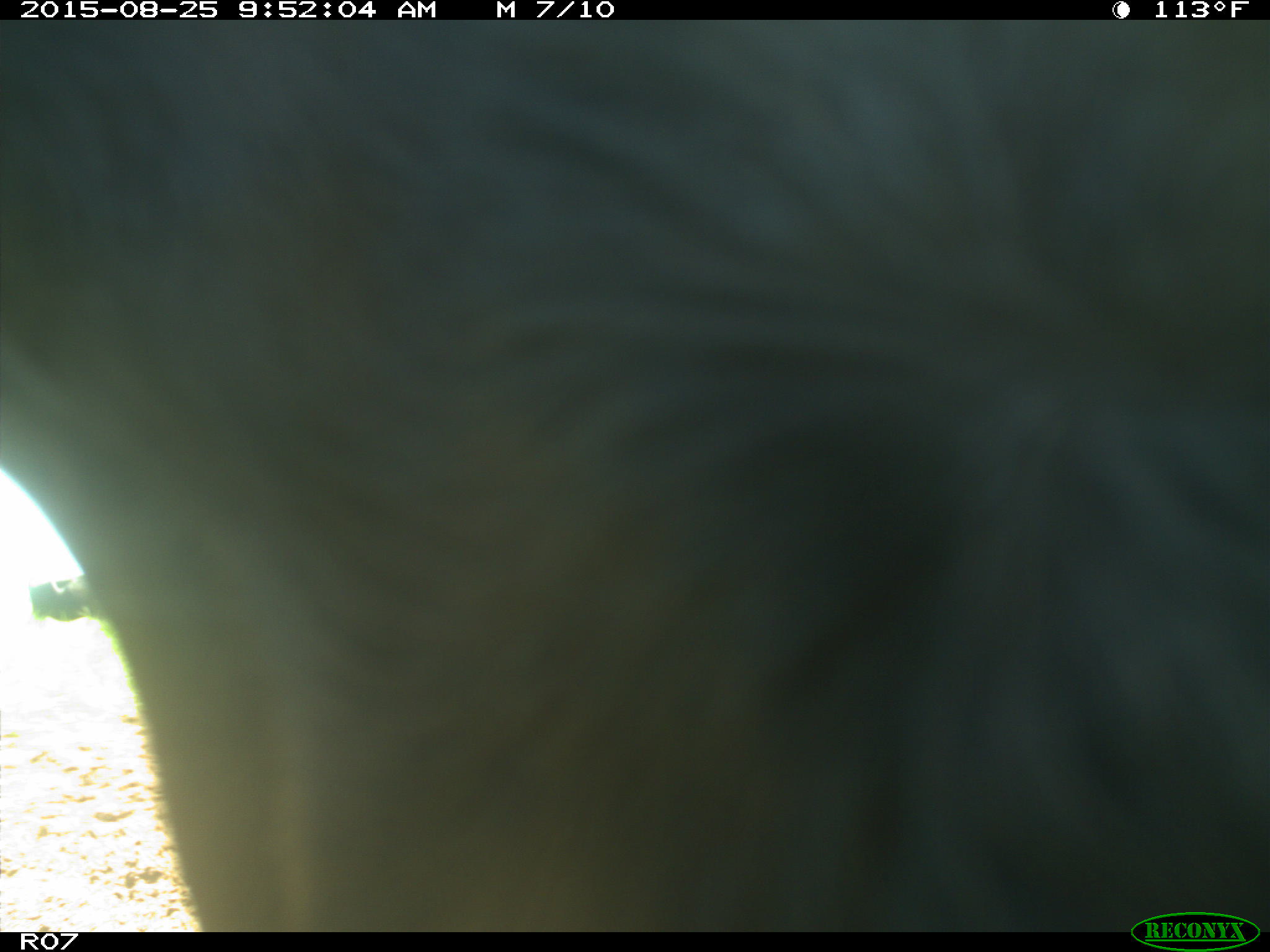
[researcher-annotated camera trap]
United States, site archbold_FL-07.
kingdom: Animalia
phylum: Chordata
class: Mammalia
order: Artiodactyla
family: Bovidae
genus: Bos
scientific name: Bos taurus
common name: domestic cow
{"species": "Bos taurus (domestic cow)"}